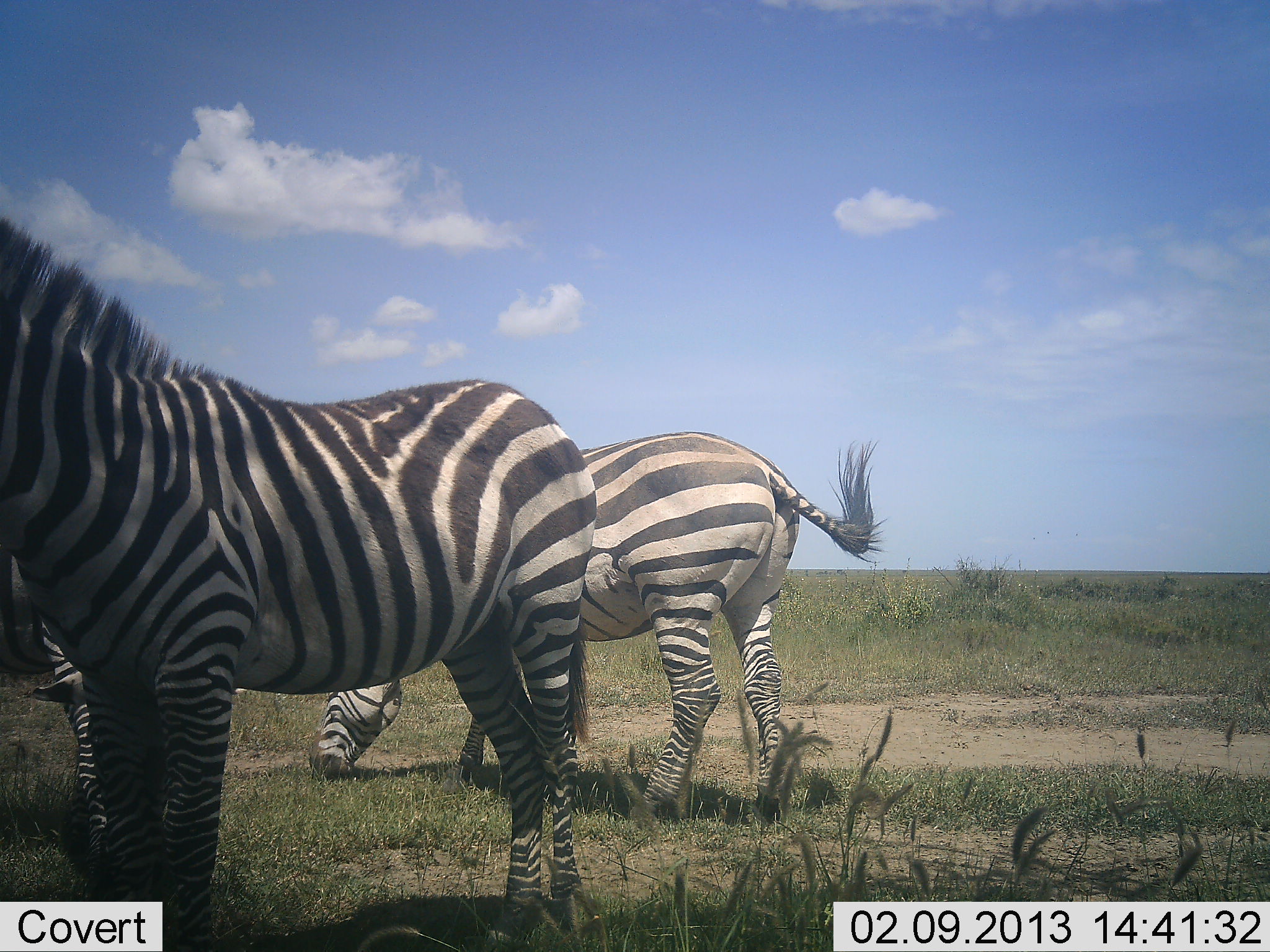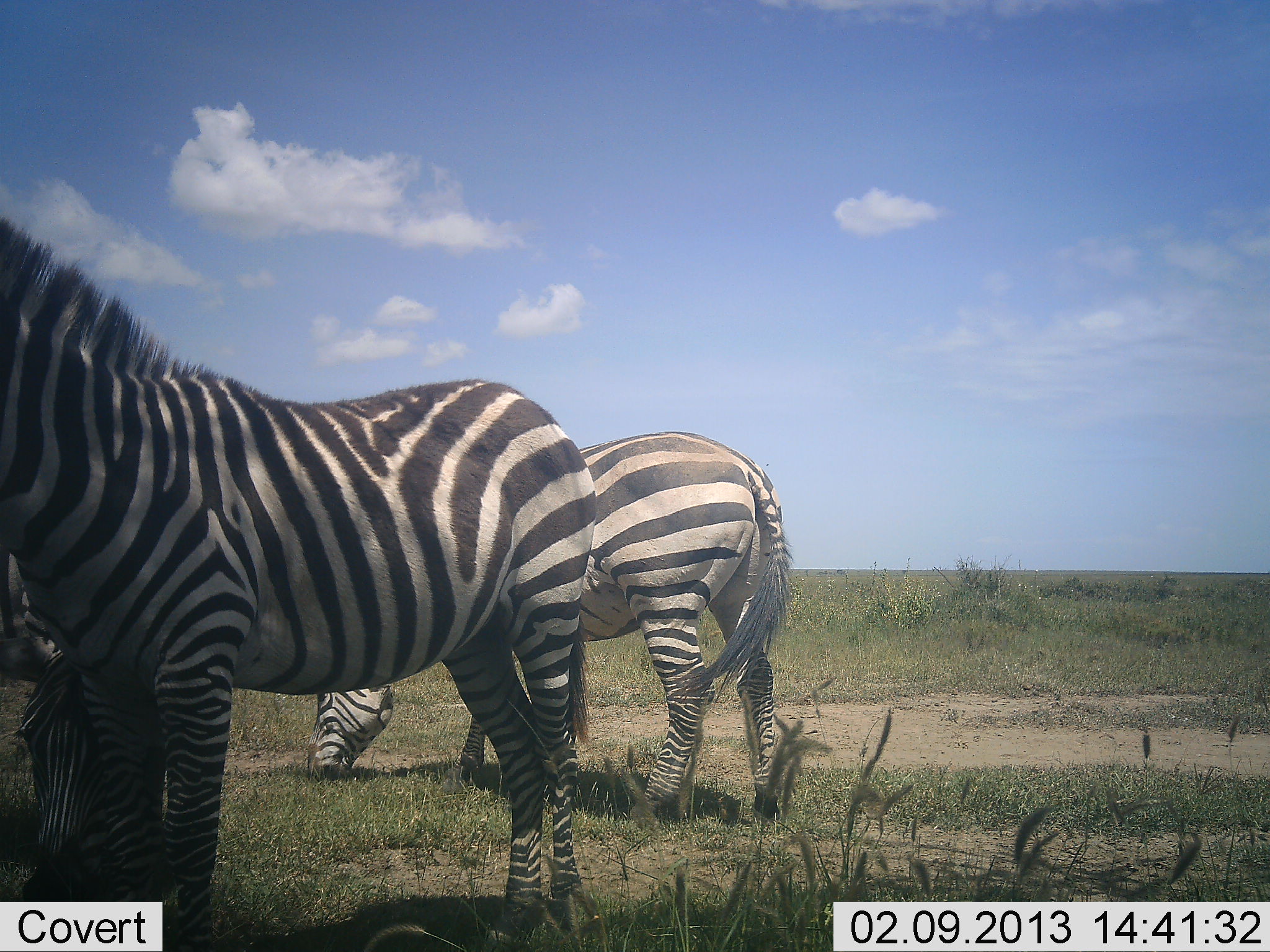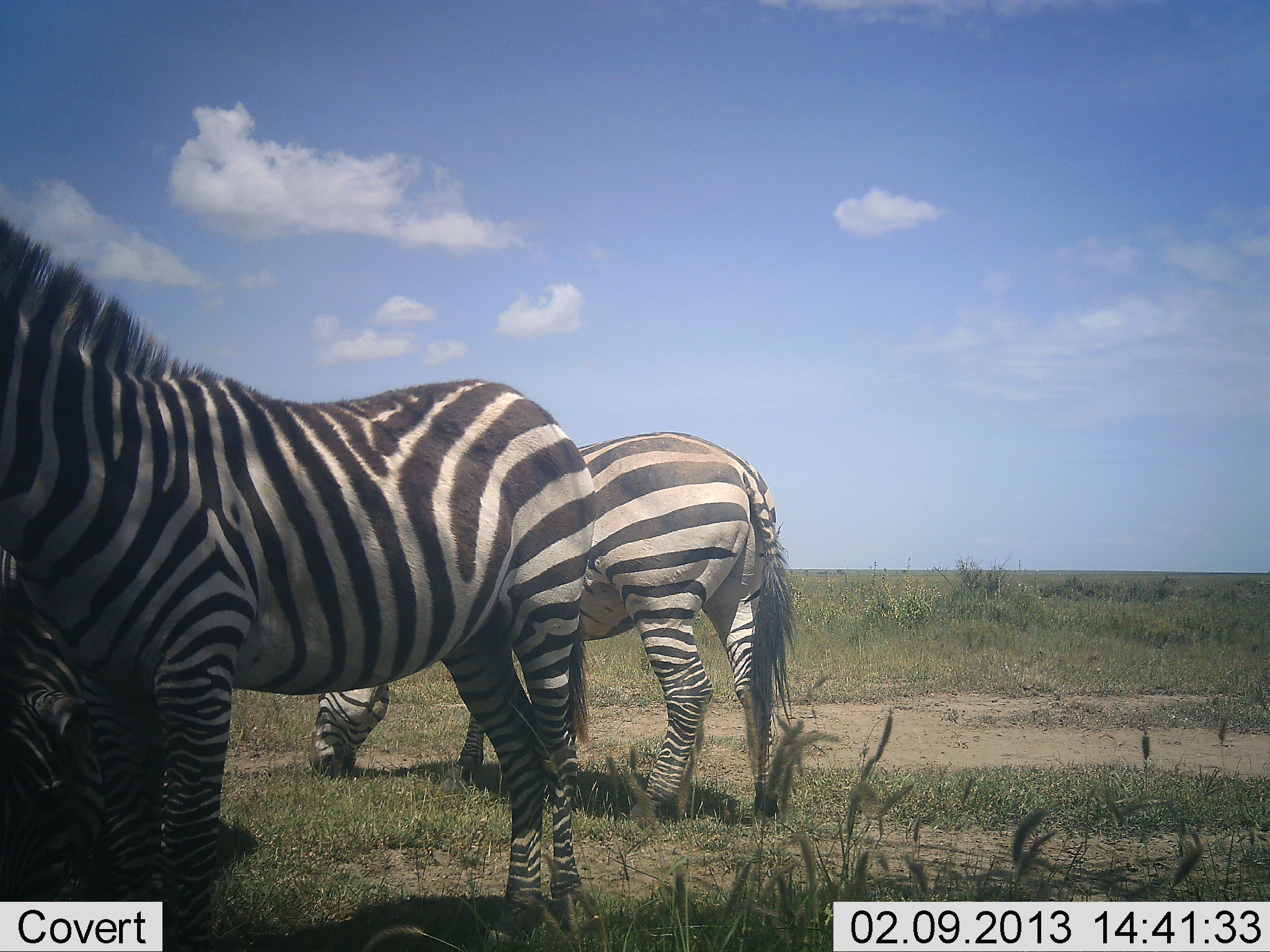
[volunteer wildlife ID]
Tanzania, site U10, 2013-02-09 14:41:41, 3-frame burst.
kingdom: Animalia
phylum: Chordata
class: Mammalia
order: Perissodactyla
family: Equidae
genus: Equus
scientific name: Equus quagga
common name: plains zebra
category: zebra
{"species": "zebra (plains zebra) (Equus quagga)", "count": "3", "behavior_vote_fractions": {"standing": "89%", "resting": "11%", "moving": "0%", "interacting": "0%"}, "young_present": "0%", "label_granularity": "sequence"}